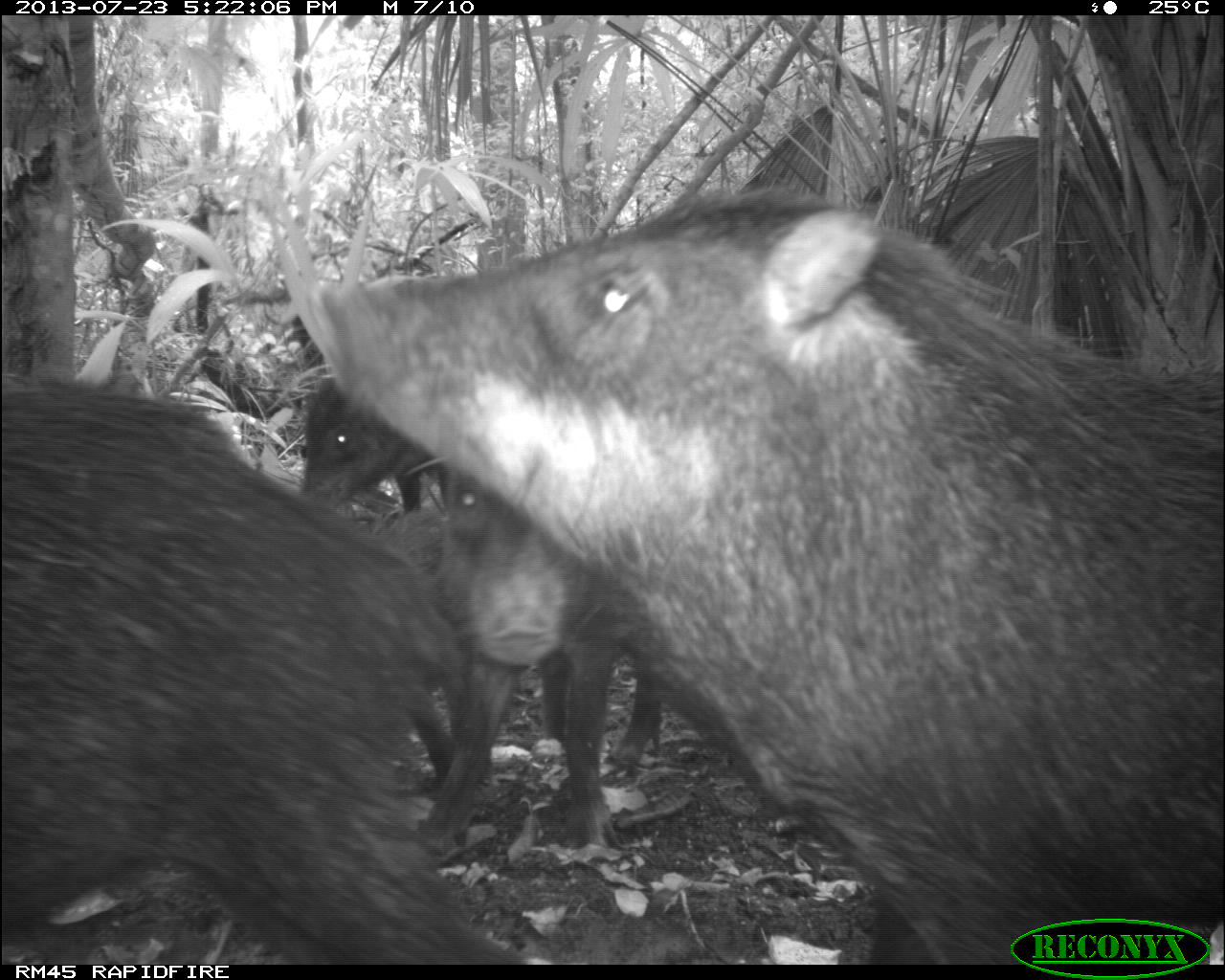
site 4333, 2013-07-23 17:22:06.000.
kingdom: Animalia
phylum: Chordata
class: Mammalia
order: Artiodactyla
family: Tayassuidae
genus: Tayassu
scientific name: Tayassu pecari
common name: white-lipped peccary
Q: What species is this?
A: Tayassu pecari (white-lipped peccary).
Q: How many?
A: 4.